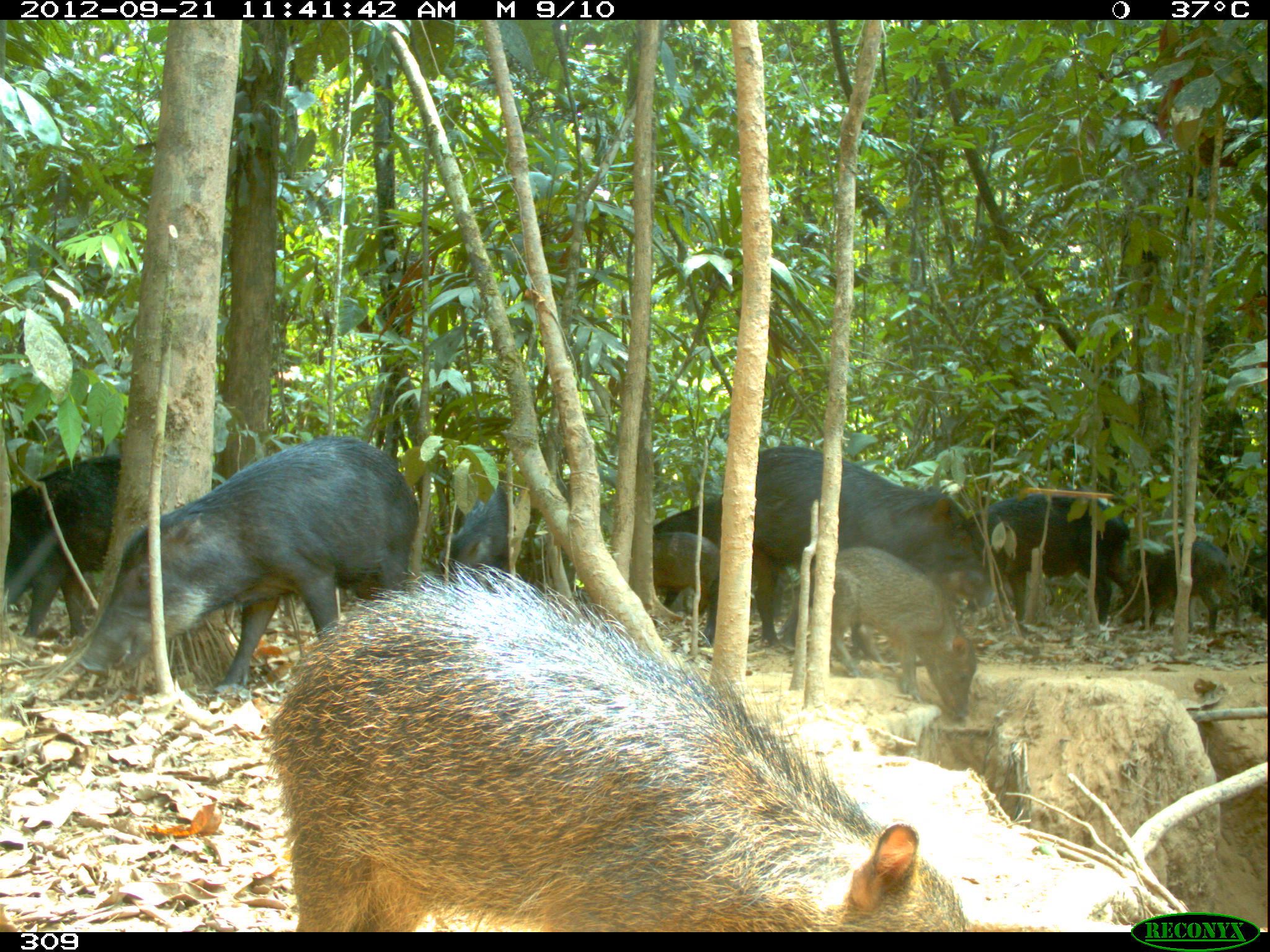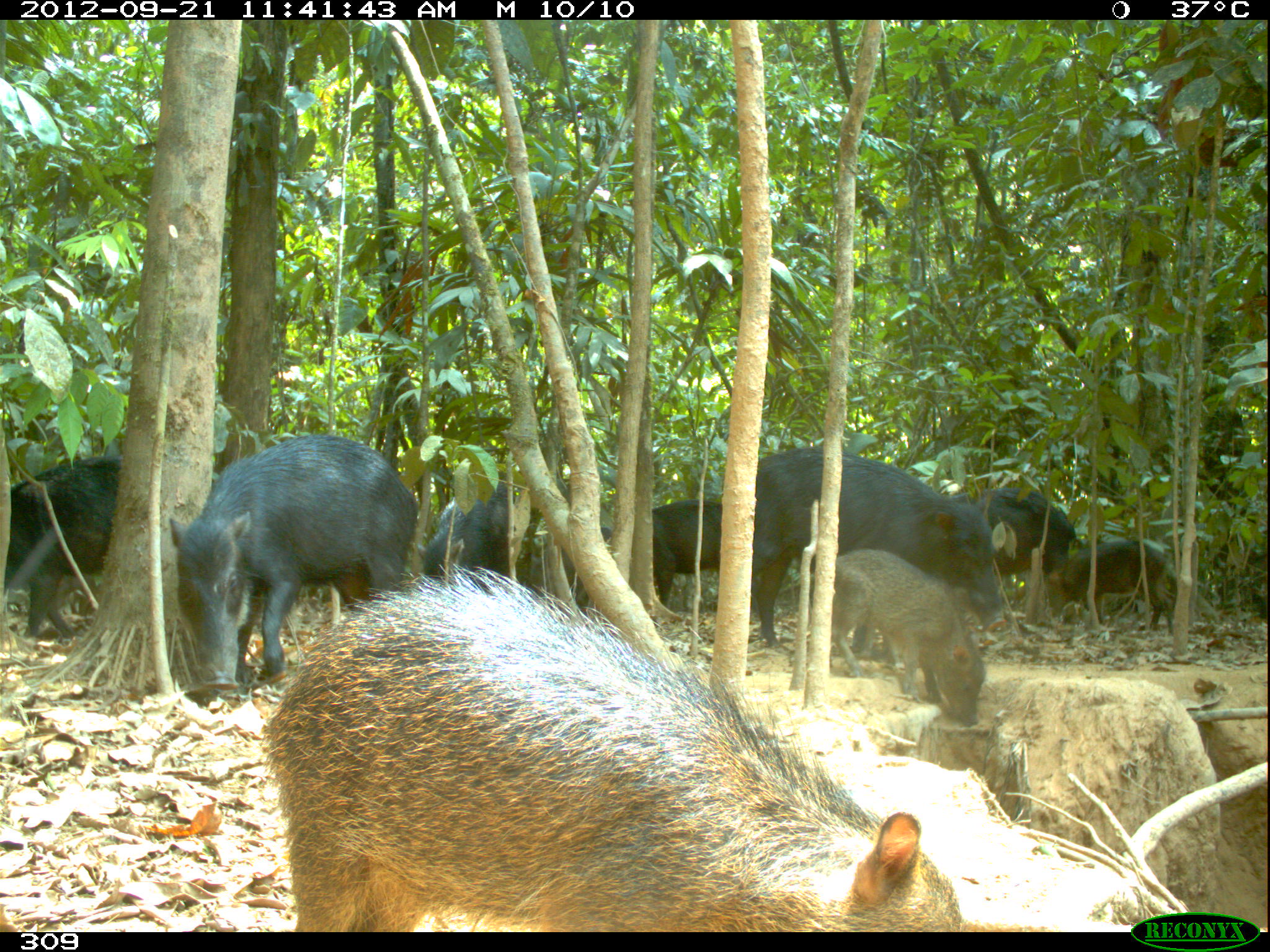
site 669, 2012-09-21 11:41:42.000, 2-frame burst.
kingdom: Animalia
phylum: Chordata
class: Mammalia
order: Artiodactyla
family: Tayassuidae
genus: Tayassu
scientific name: Tayassu pecari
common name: white-lipped peccary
Tayassu pecari (white-lipped peccary).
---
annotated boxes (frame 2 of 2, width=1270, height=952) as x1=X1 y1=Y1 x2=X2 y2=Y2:
tayassu pecari: x1=260 y1=564 x2=965 y2=926; x1=169 y1=434 x2=418 y2=690; x1=749 y1=445 x2=1005 y2=651; x1=830 y1=547 x2=985 y2=726; x1=2 y1=455 x2=122 y2=637; x1=1045 y1=536 x2=1174 y2=634; x1=949 y1=486 x2=1075 y2=570; x1=416 y1=479 x2=515 y2=577; x1=651 y1=499 x2=722 y2=608; x1=561 y1=526 x2=612 y2=606